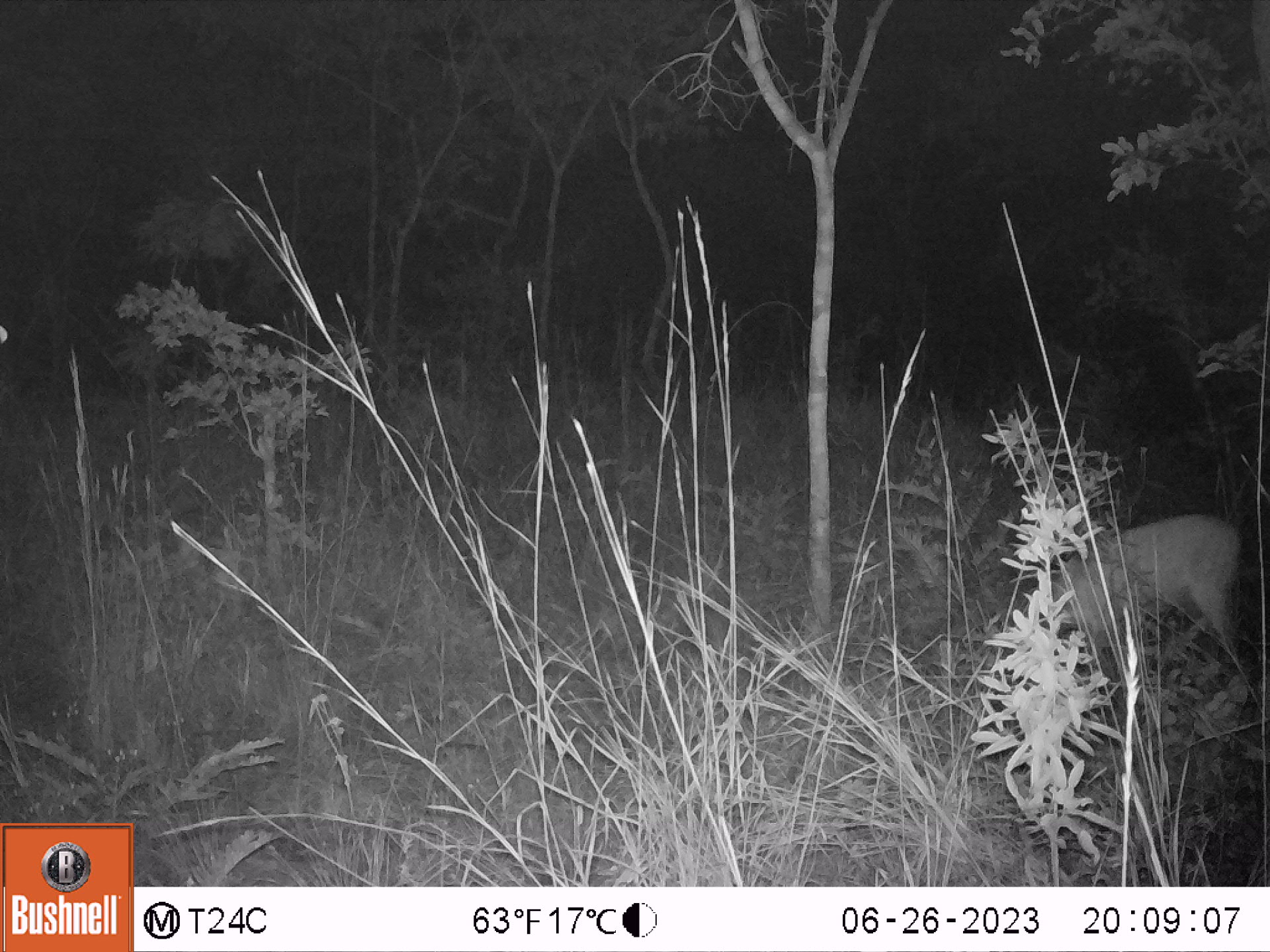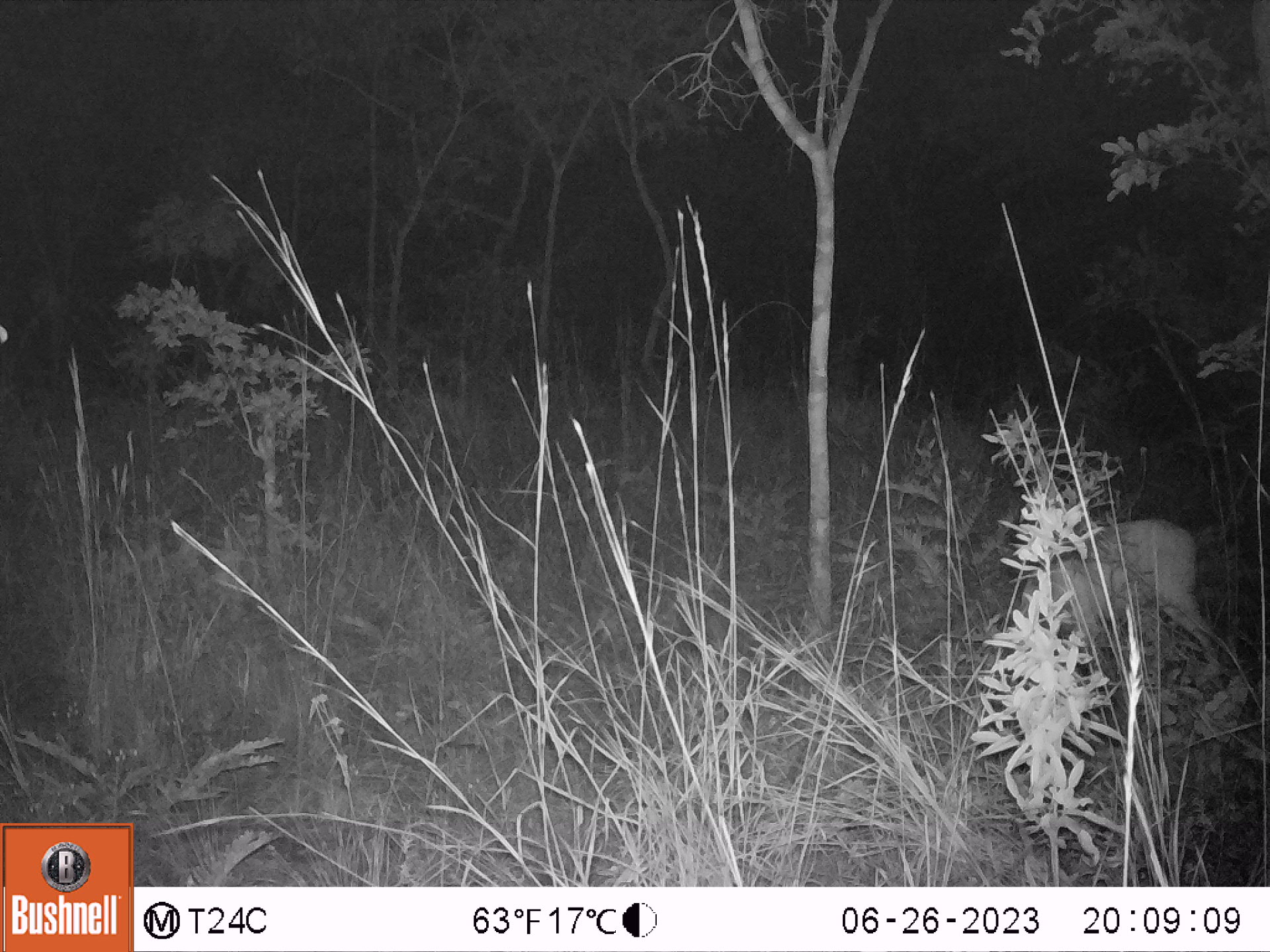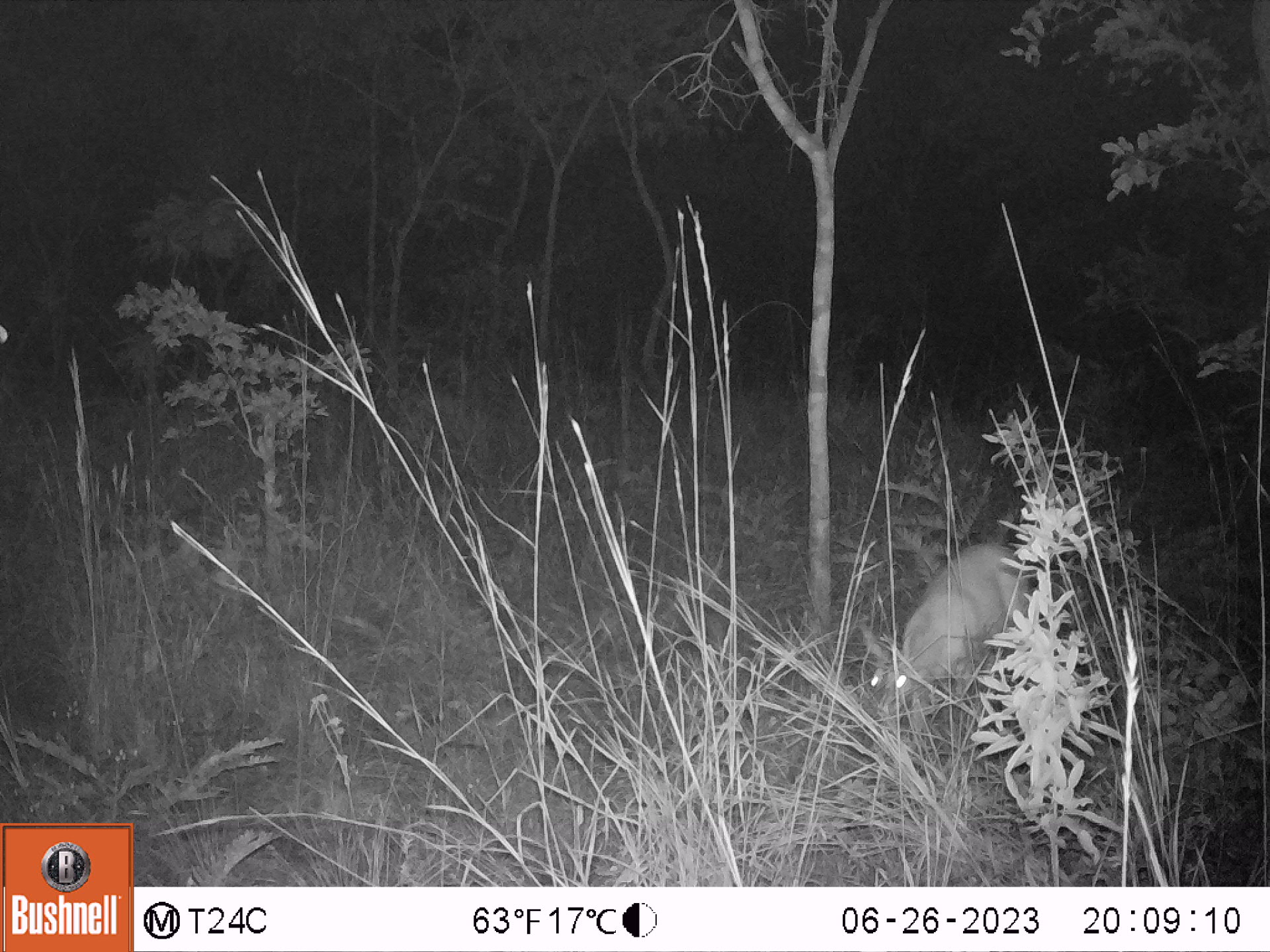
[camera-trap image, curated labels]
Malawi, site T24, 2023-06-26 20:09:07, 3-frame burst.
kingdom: Animalia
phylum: Chordata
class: Mammalia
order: Artiodactyla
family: Bovidae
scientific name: Antilopinae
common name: small antelope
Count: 1.